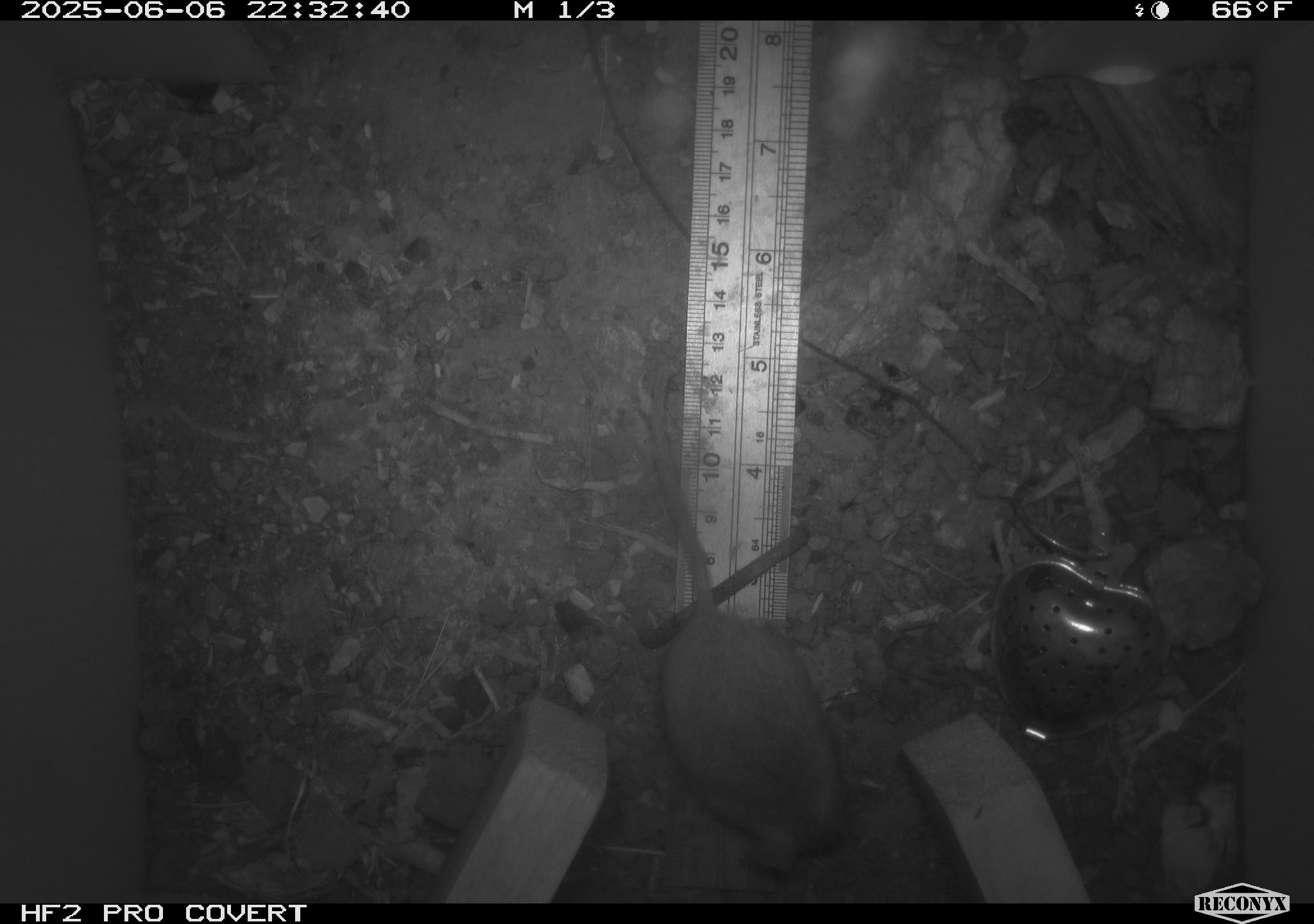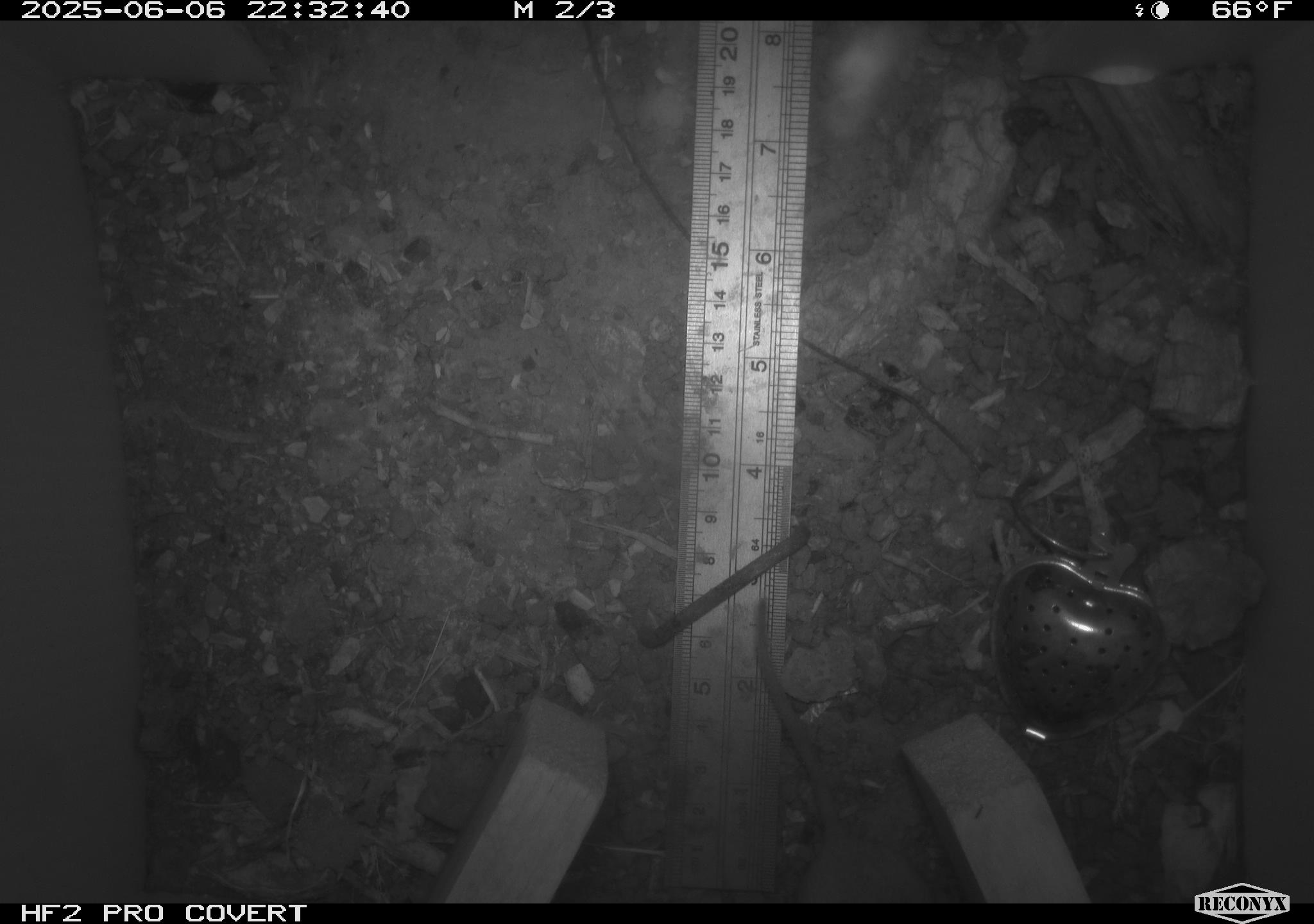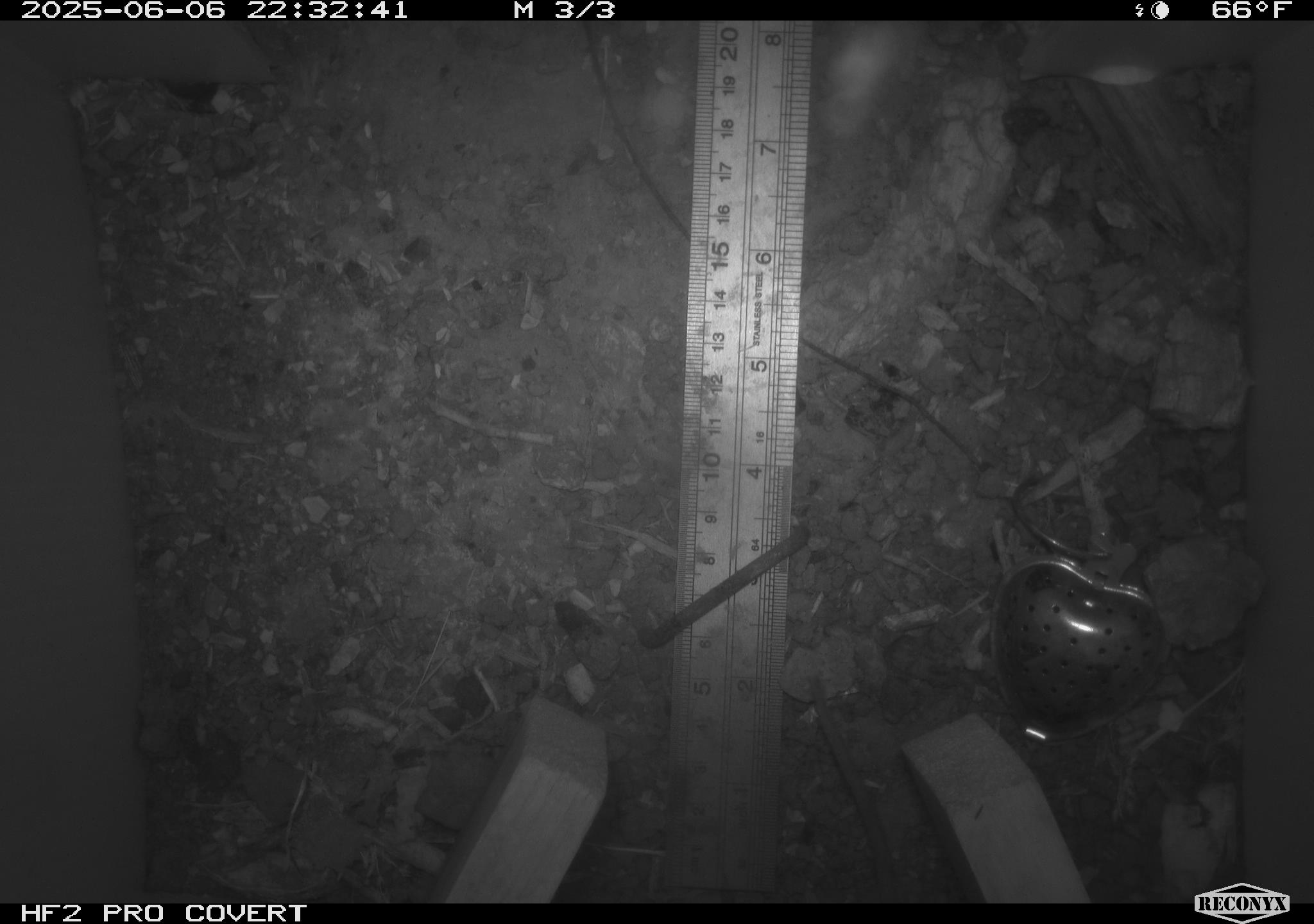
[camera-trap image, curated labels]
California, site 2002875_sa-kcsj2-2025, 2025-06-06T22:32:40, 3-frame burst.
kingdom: Animalia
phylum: Chordata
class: Mammalia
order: Rodentia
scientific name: Rodentia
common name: rodent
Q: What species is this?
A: Rodent (Rodentia).